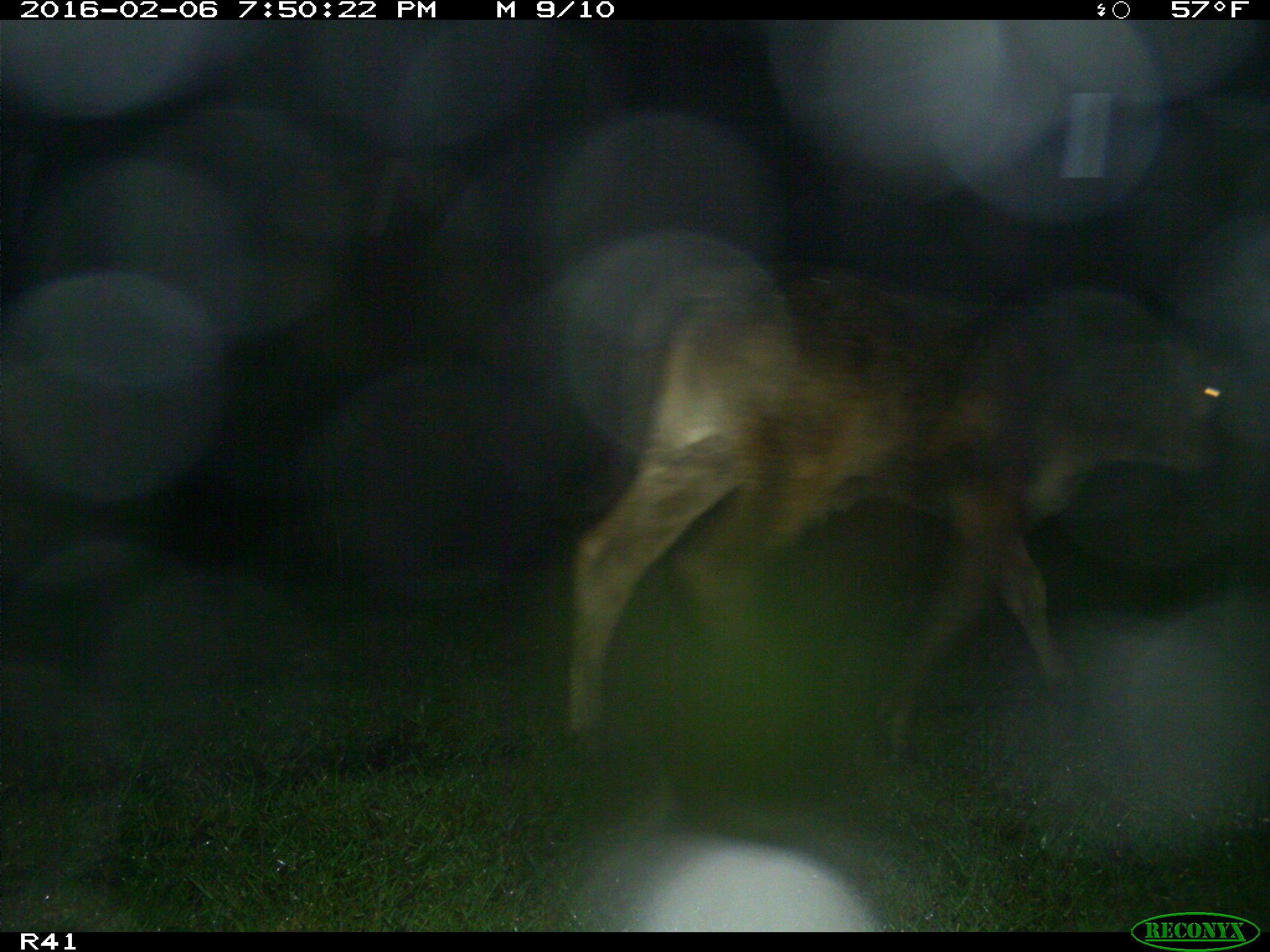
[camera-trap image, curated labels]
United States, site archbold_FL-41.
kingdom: Animalia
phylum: Chordata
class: Mammalia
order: Artiodactyla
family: Bovidae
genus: Bos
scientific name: Bos taurus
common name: domestic cow